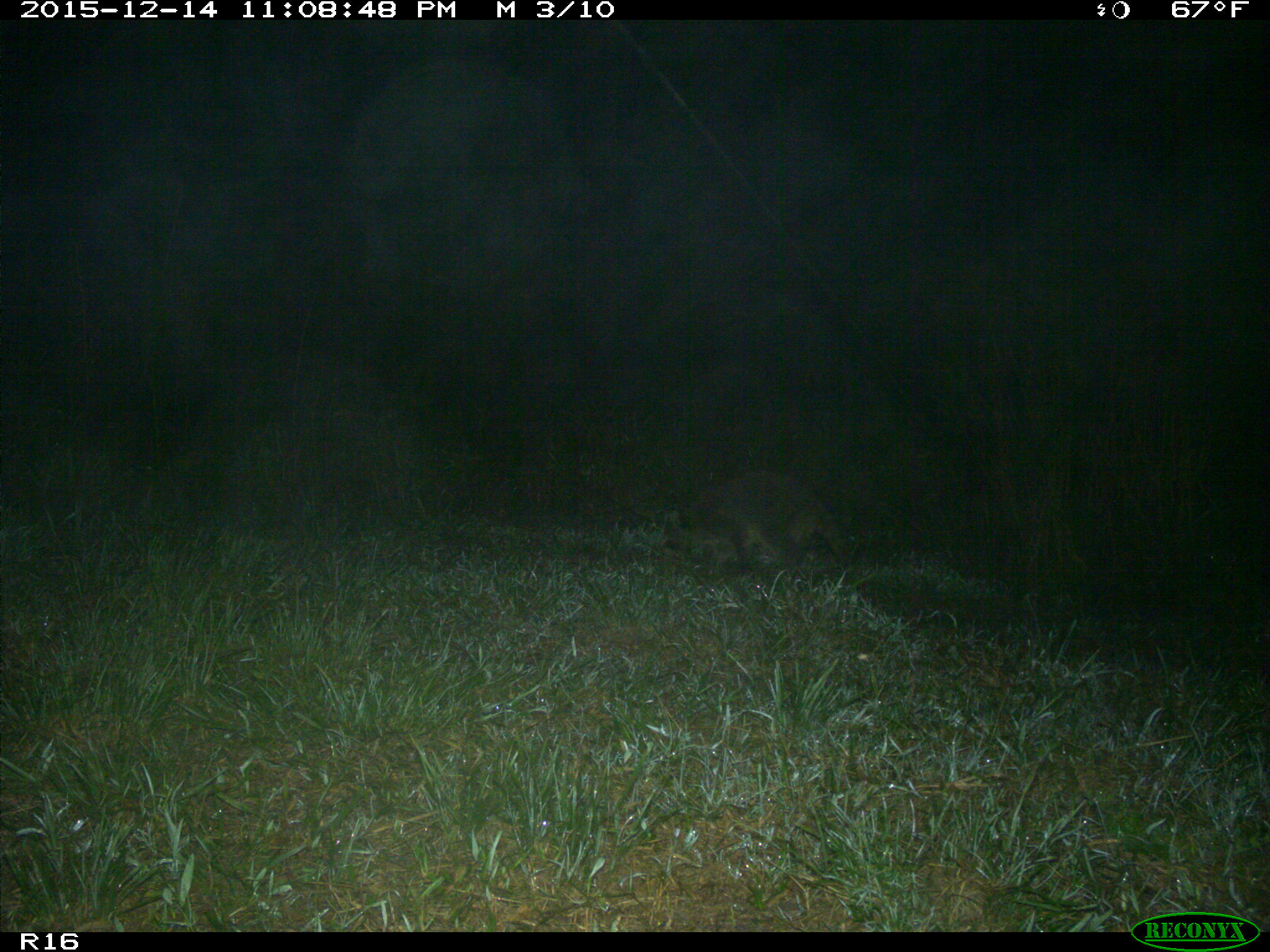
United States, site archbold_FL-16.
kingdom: Animalia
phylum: Chordata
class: Mammalia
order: Carnivora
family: Procyonidae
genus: Procyon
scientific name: Procyon lotor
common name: common raccoon